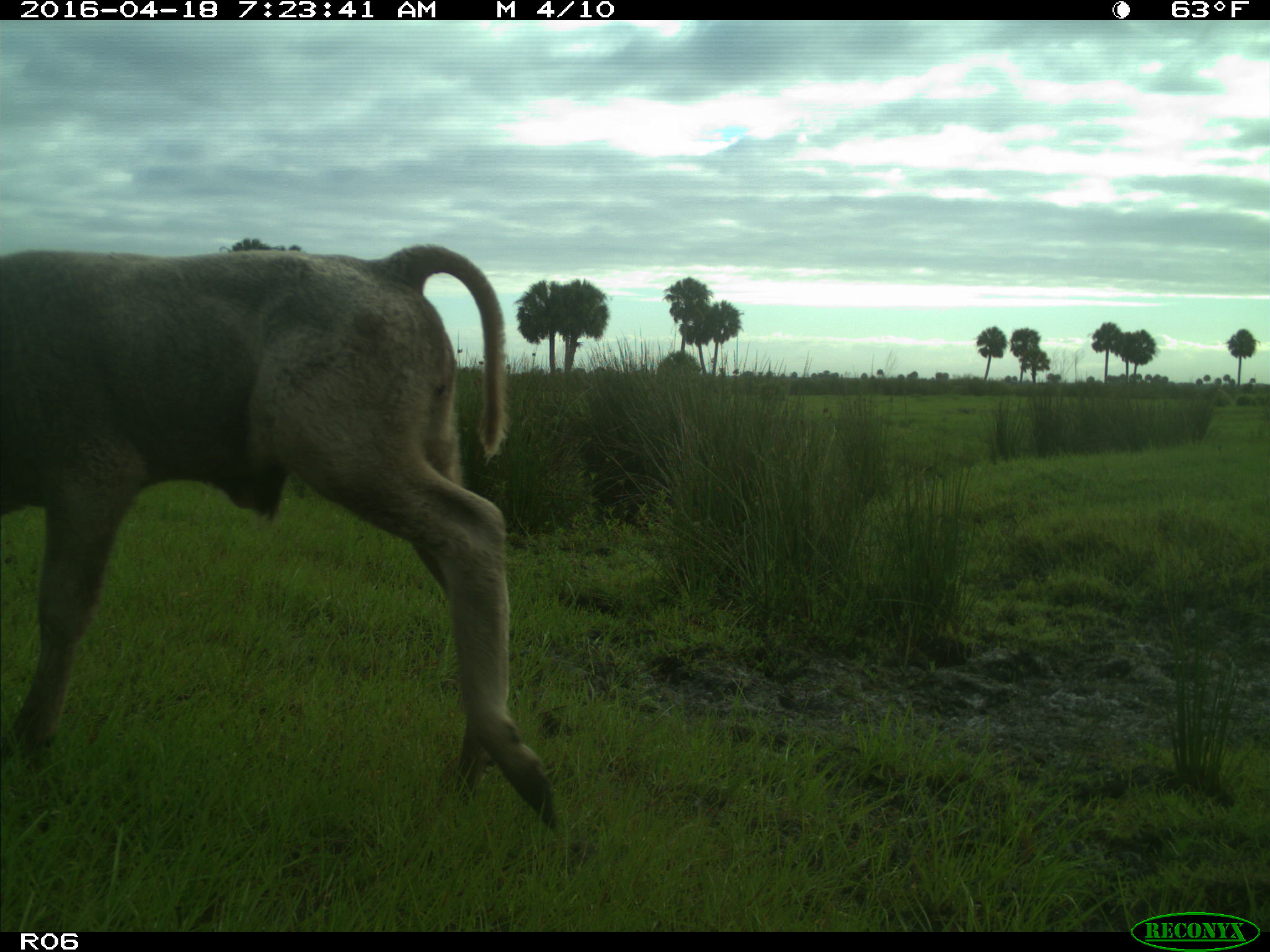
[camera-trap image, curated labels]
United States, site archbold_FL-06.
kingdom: Animalia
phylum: Chordata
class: Mammalia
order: Artiodactyla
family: Bovidae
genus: Bos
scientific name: Bos taurus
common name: domestic cow